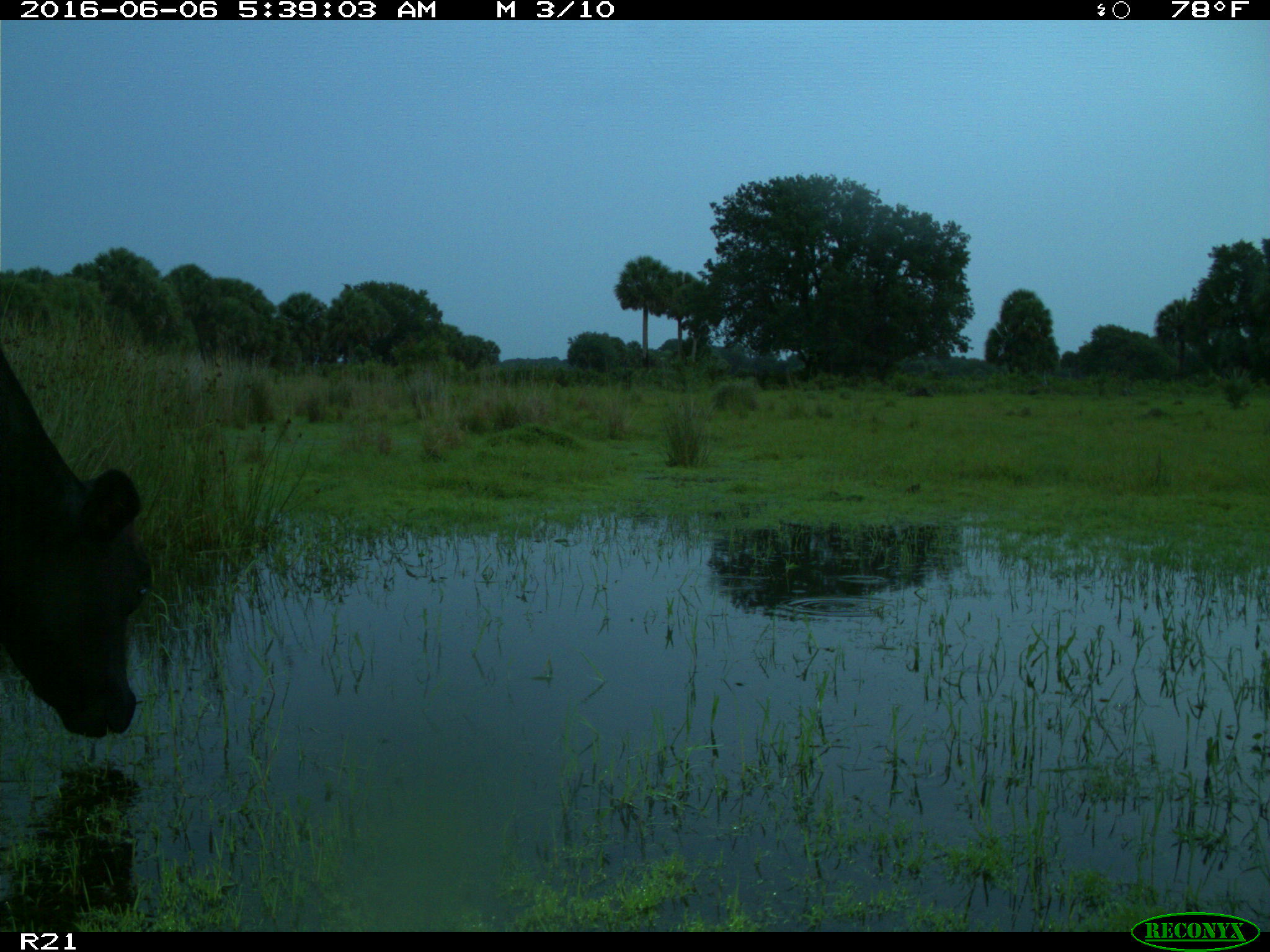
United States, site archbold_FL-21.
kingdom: Animalia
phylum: Chordata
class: Mammalia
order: Artiodactyla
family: Bovidae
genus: Bos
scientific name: Bos taurus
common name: domestic cow